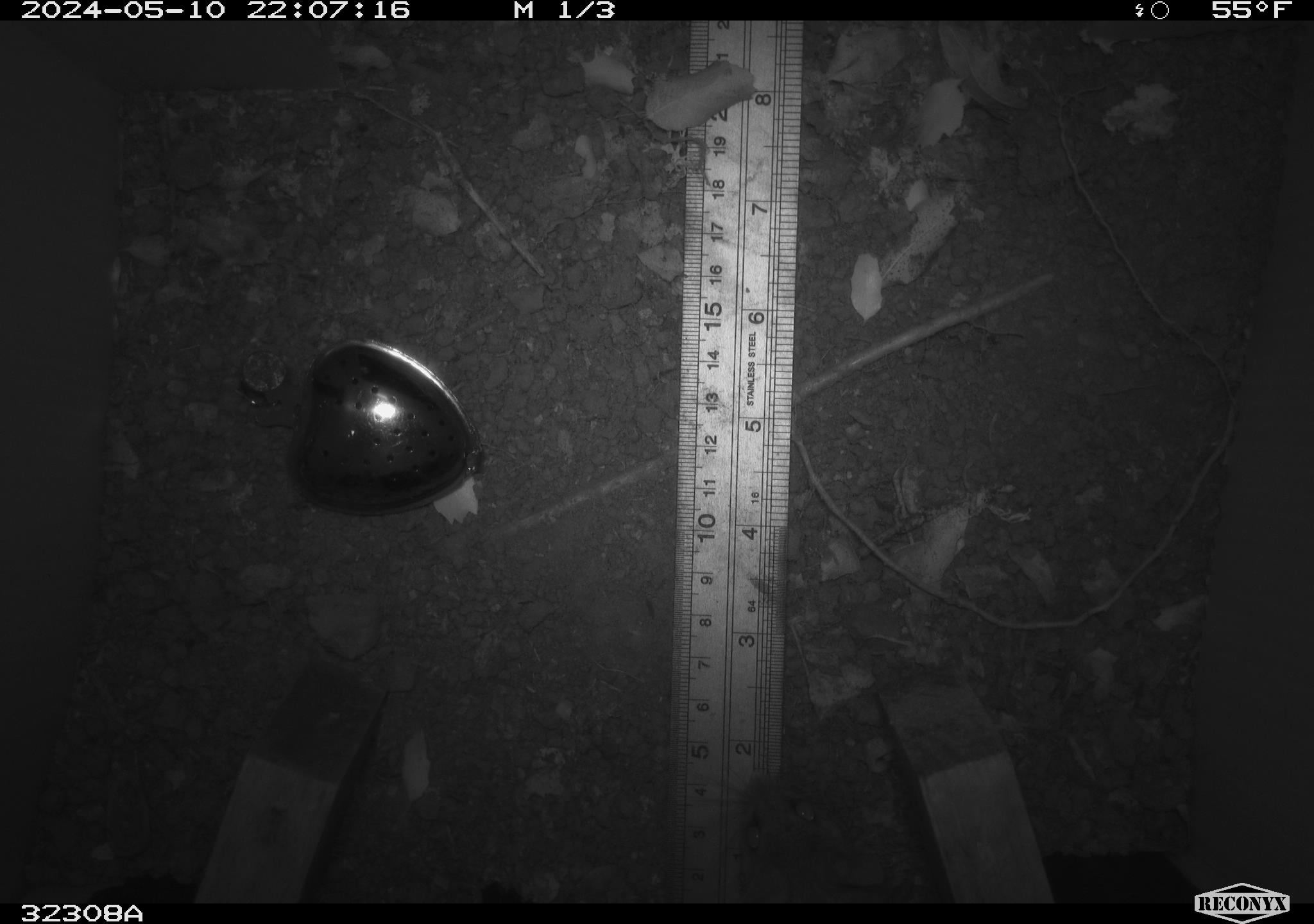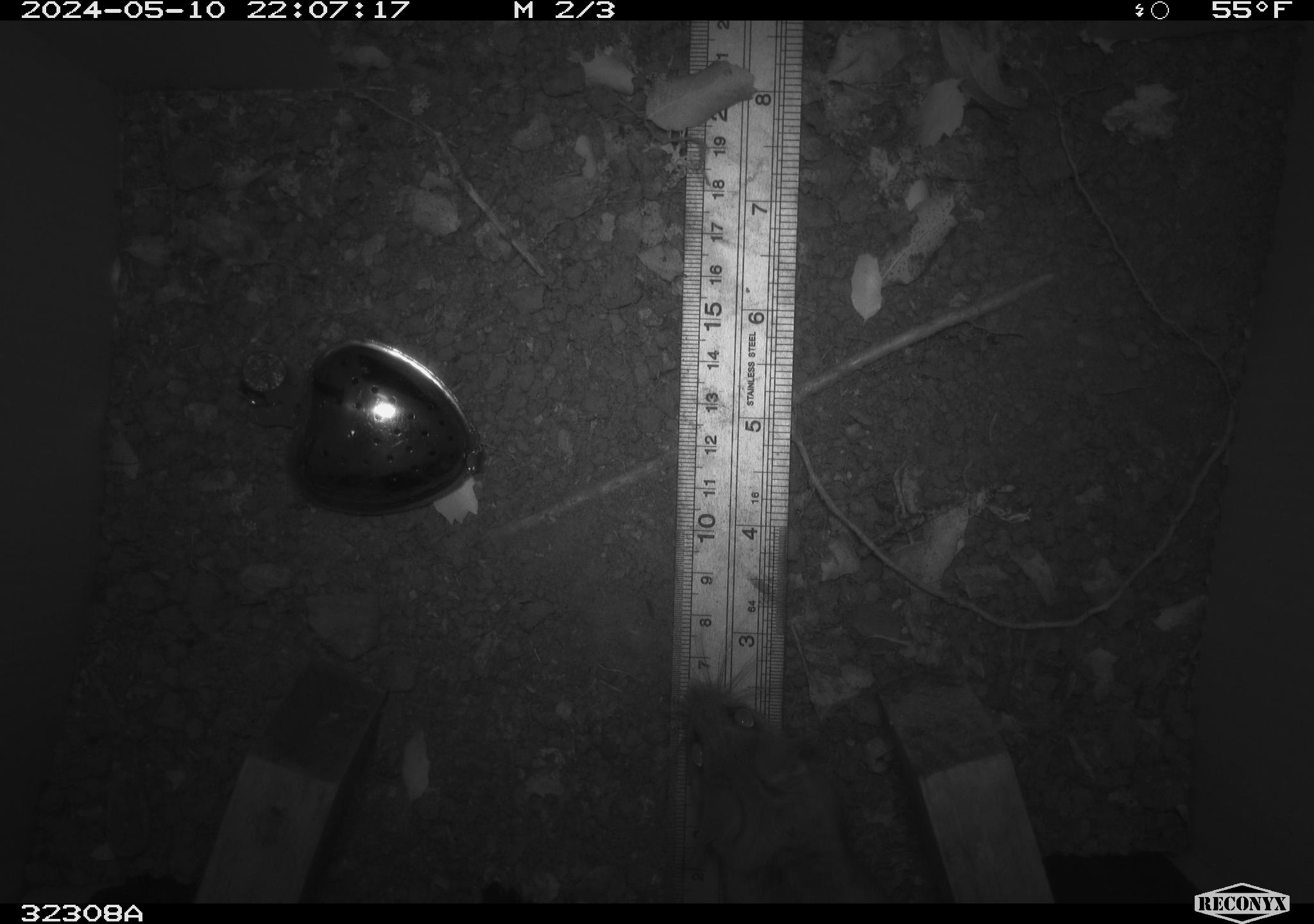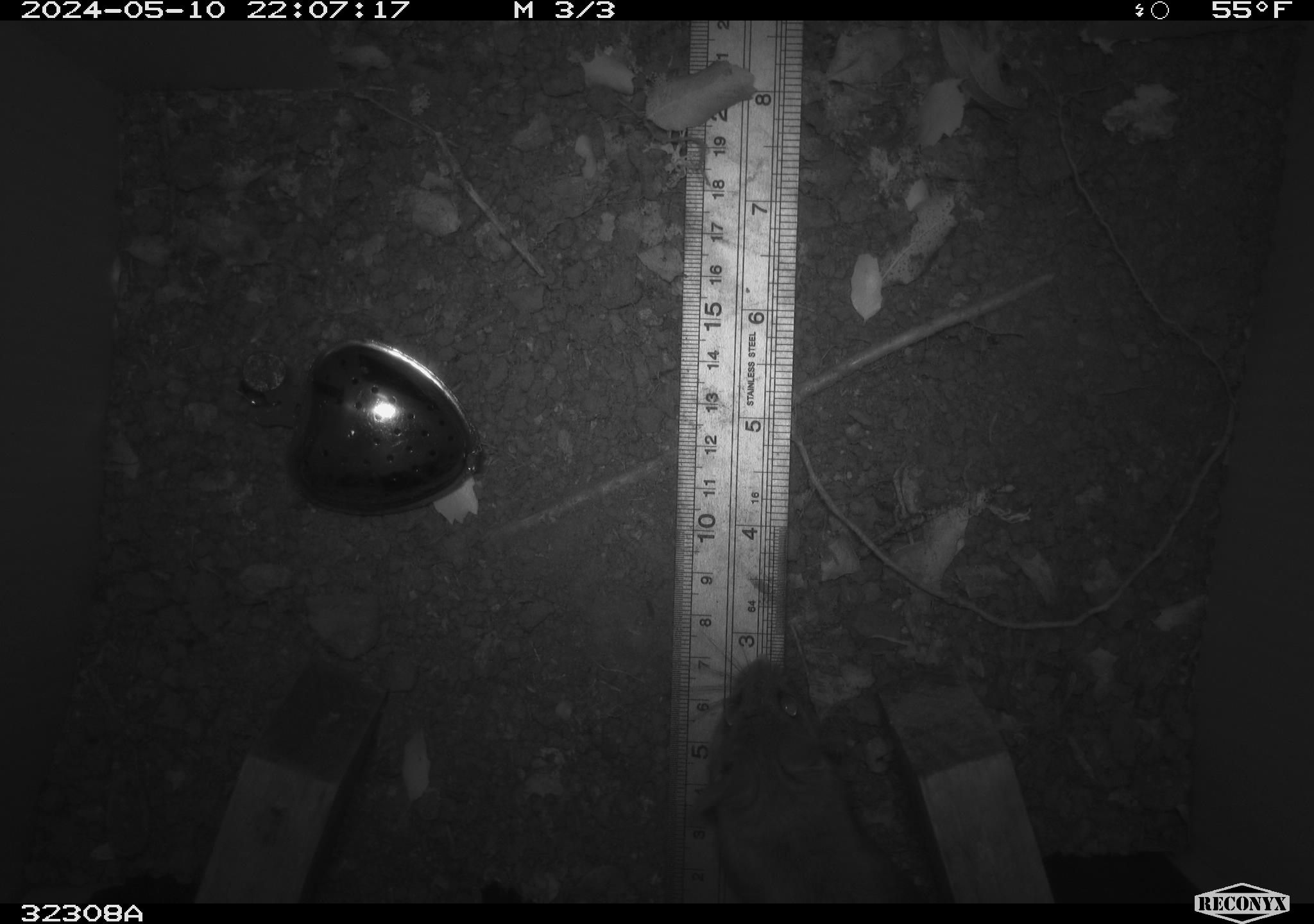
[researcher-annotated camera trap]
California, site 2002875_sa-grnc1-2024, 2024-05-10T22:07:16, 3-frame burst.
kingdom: Animalia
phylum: Chordata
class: Mammalia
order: Rodentia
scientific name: Rodentia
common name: rodent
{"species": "rodent (Rodentia)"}